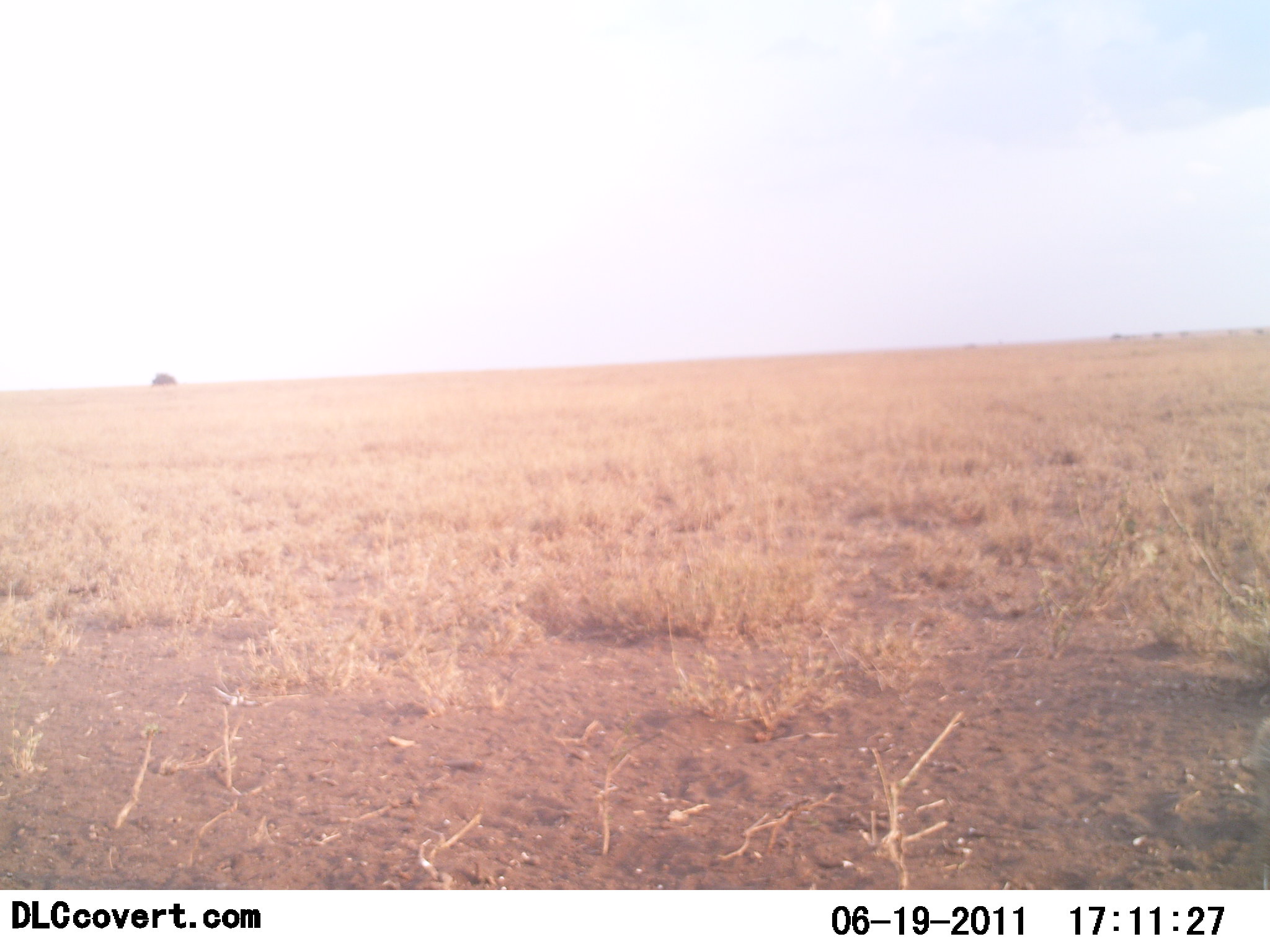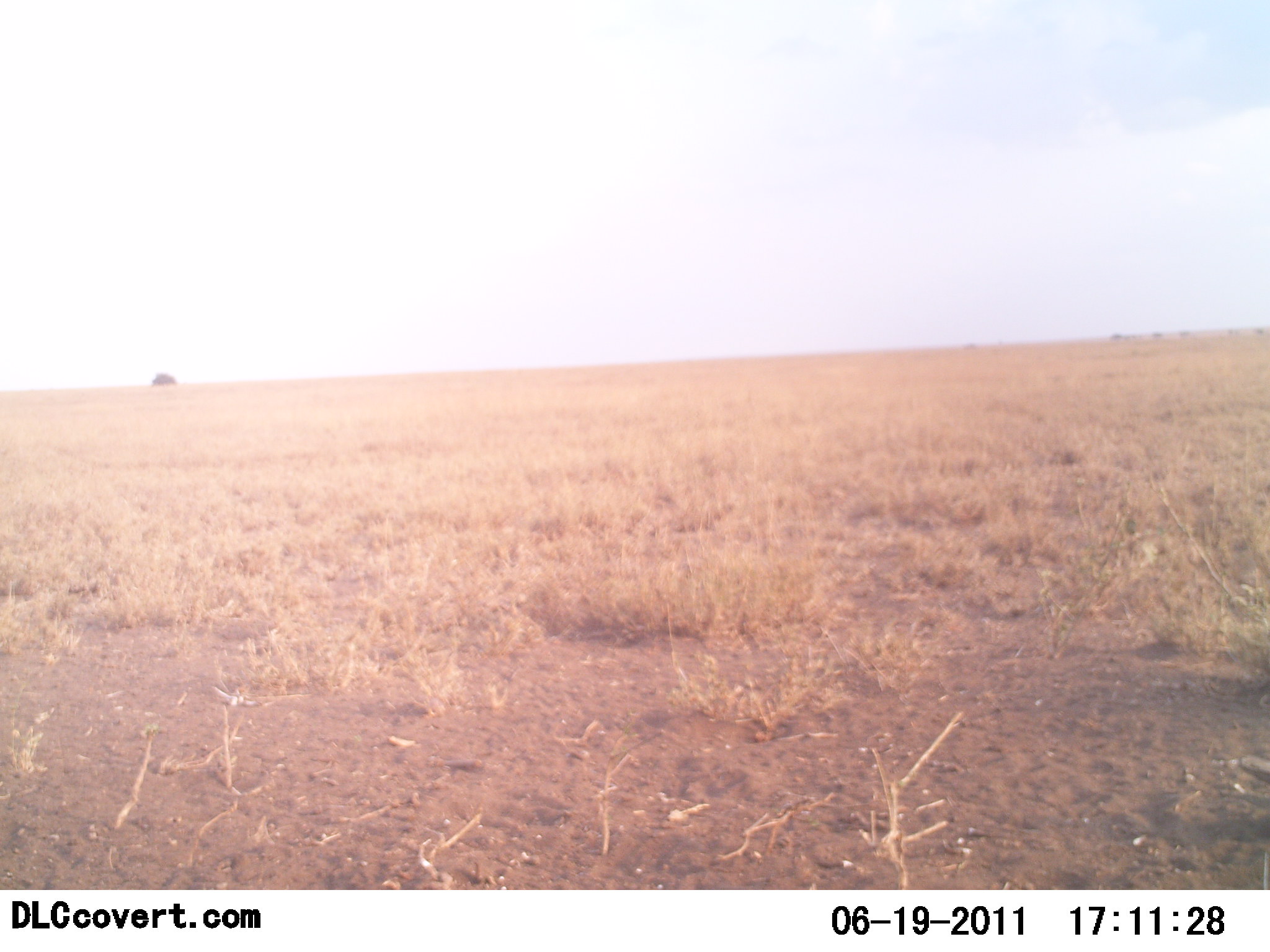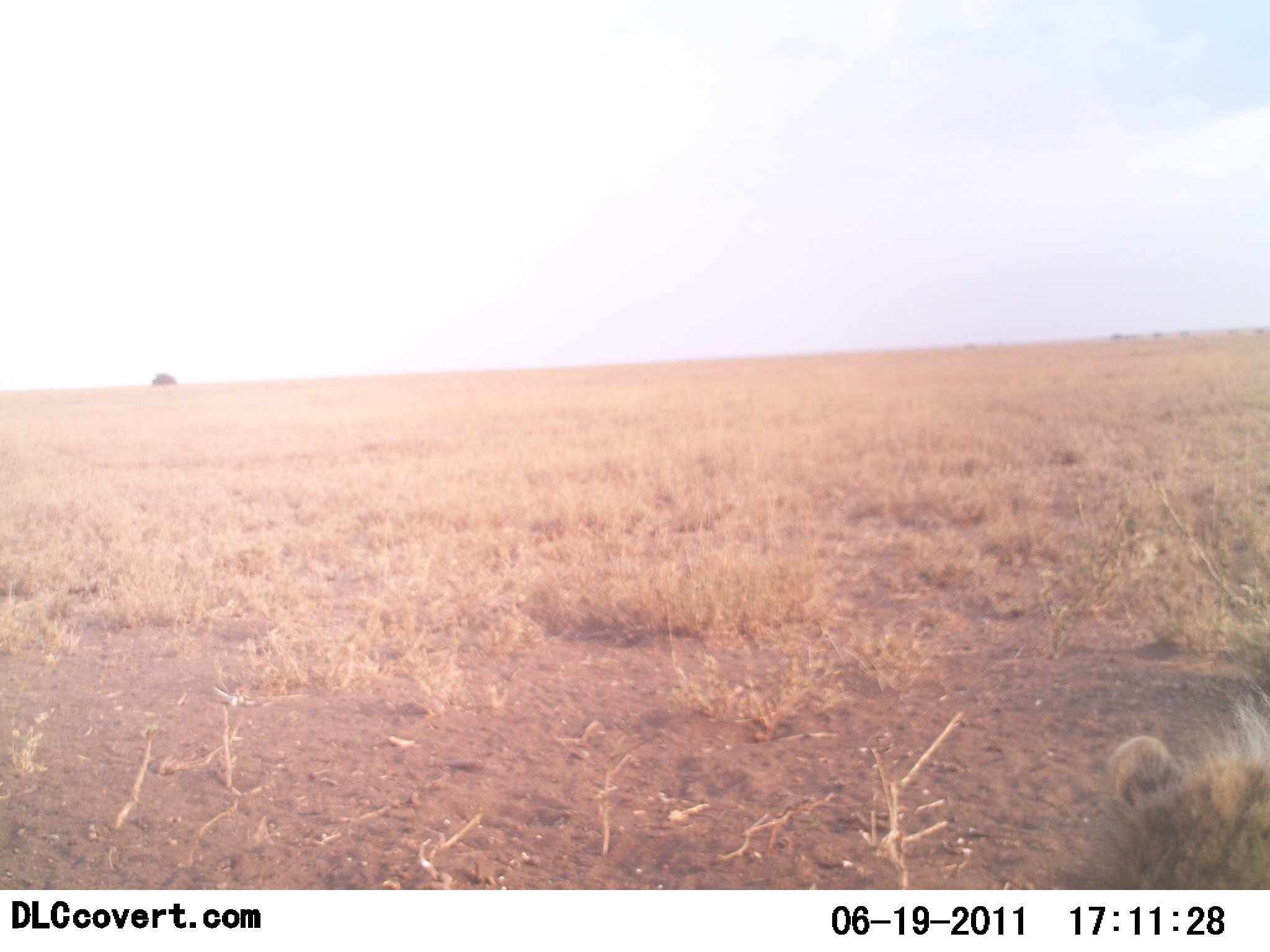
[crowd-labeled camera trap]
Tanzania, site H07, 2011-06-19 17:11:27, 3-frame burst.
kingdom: Animalia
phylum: Chordata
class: Mammalia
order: Carnivora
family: Felidae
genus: Panthera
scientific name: Panthera leo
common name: lion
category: lionfemale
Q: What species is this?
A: Lionfemale (lion) (Panthera leo).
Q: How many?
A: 1.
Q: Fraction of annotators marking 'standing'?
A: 0%.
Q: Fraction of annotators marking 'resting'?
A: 80%.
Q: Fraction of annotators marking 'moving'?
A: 20%.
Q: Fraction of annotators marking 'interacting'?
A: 0%.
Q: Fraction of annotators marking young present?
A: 0%.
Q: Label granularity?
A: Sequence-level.